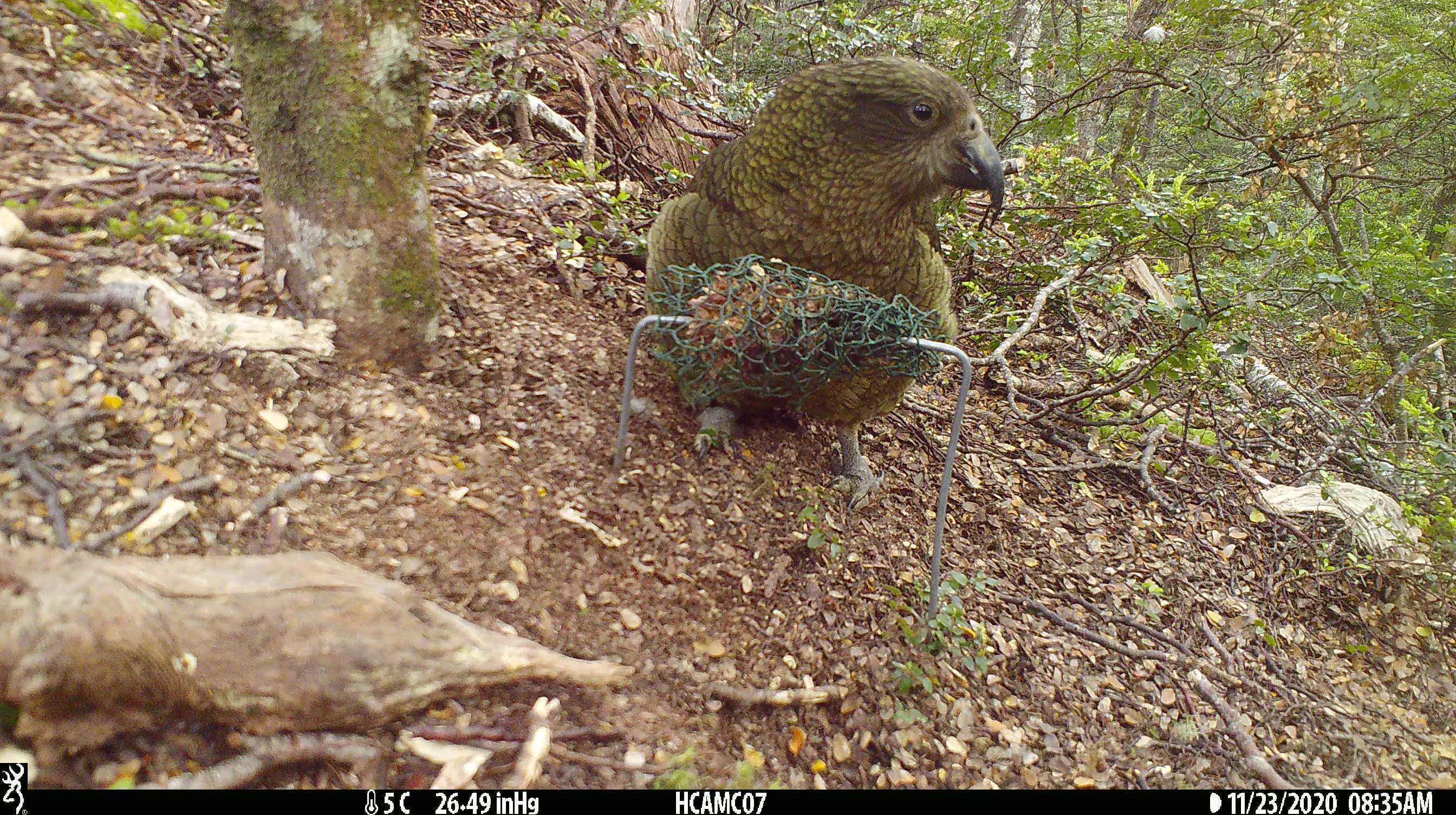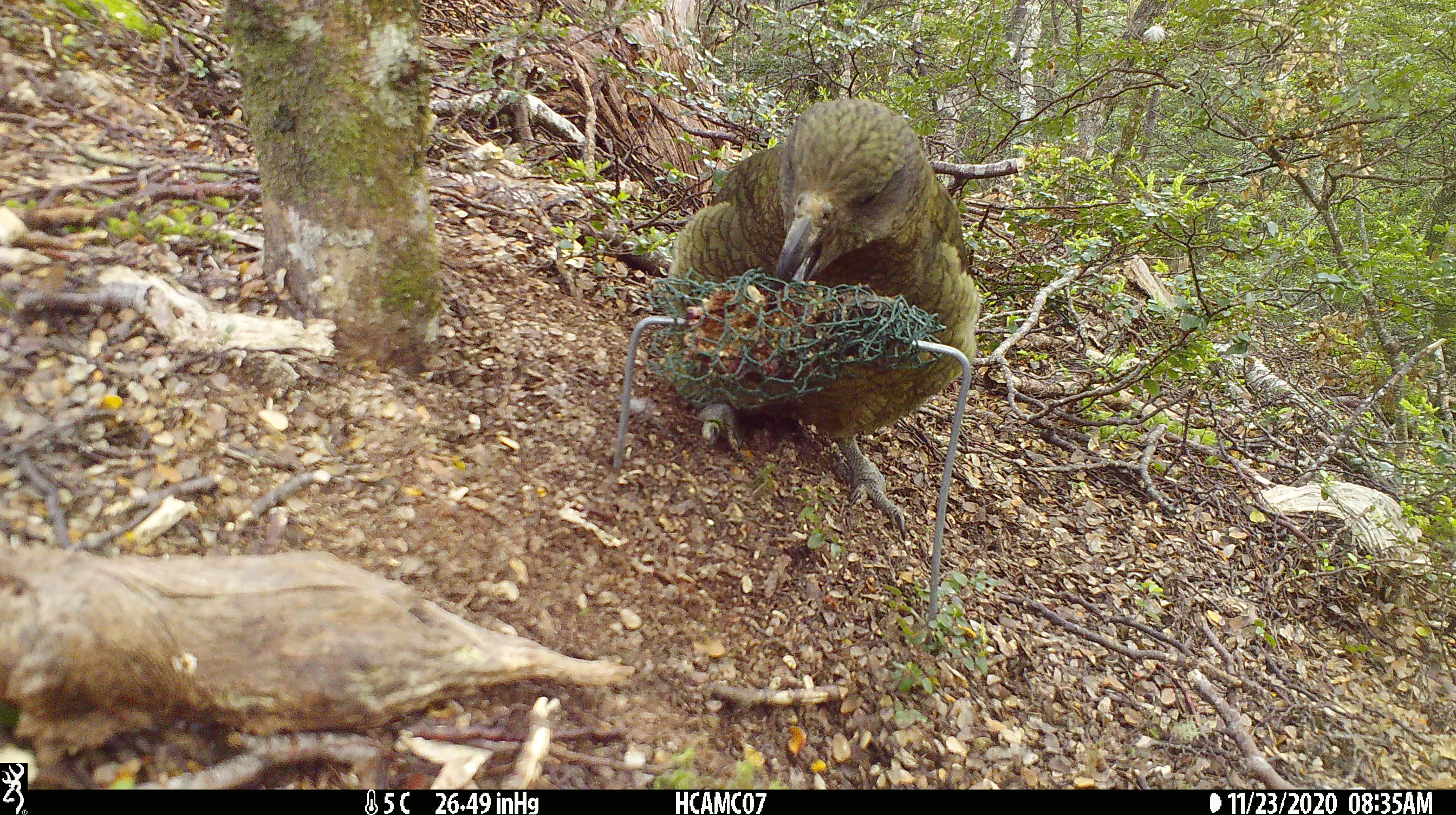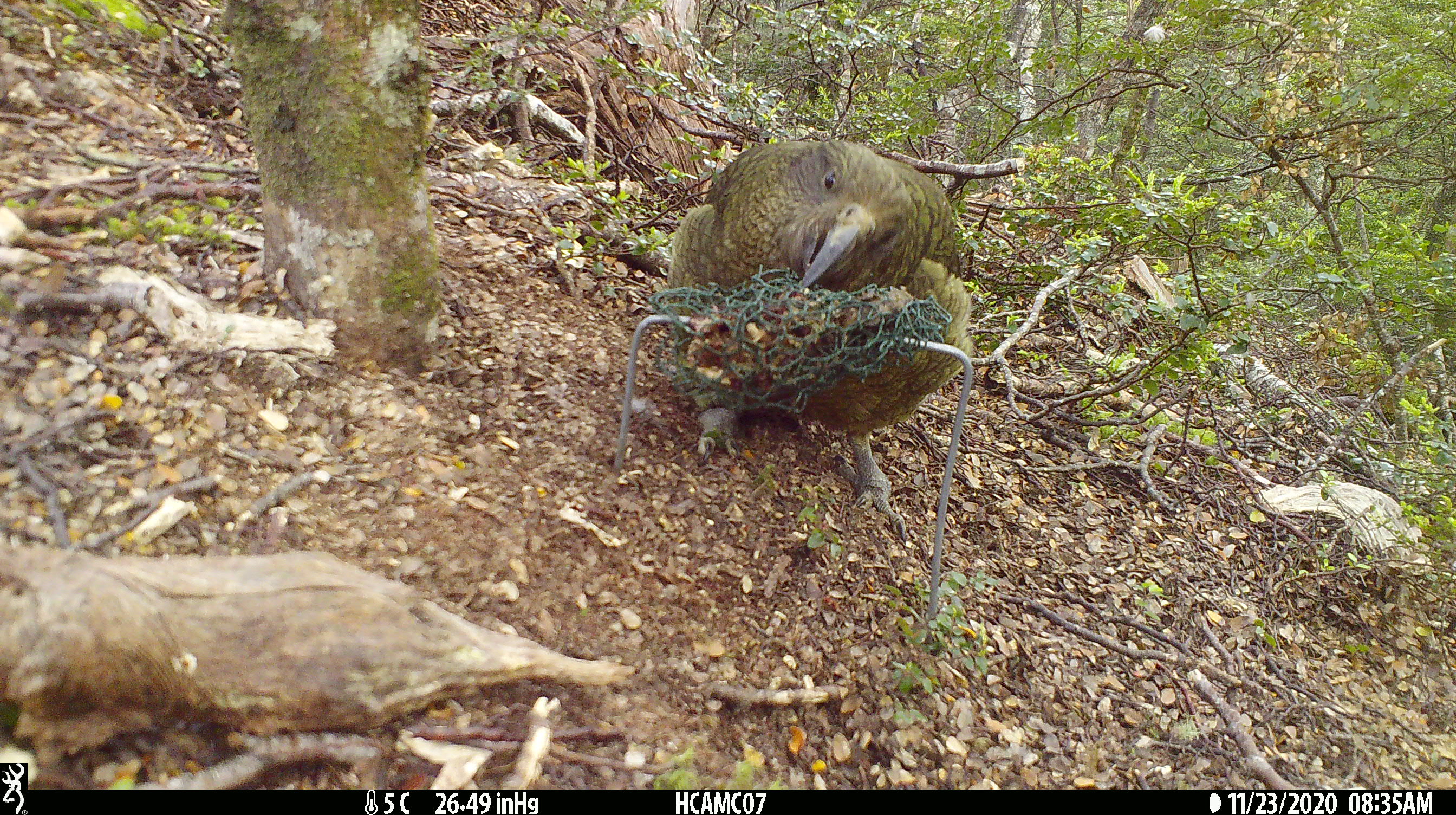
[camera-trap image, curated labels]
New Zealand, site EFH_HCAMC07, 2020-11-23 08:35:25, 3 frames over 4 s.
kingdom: Animalia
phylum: Chordata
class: Aves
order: Psittaciformes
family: Strigopidae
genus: Nestor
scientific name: Nestor notabilis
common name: kea